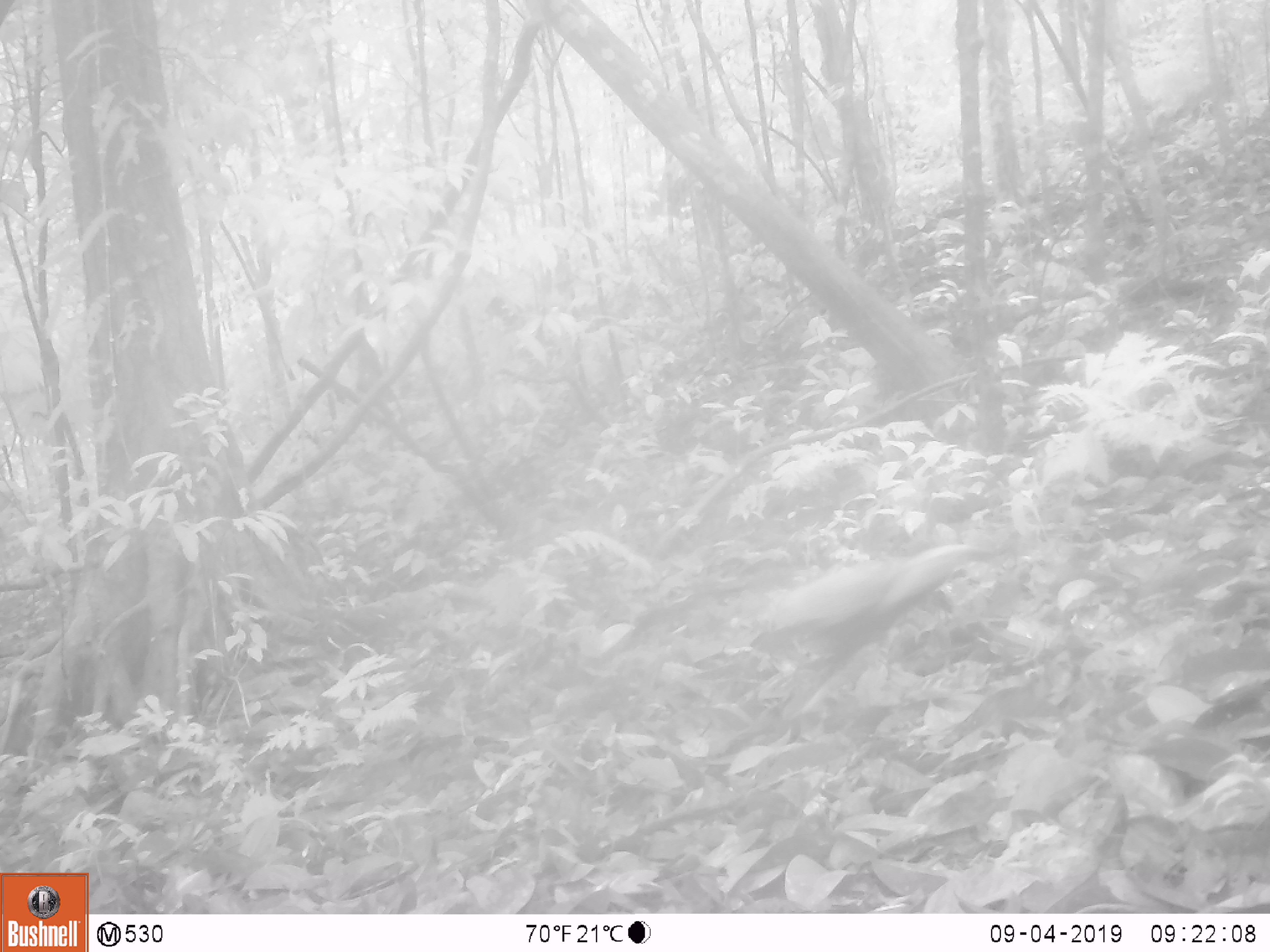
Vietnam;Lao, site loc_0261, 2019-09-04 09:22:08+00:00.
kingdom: Animalia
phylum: Chordata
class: Aves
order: Galliformes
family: Phasianidae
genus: Lophura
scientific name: Lophura nycthemera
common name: silver pheasant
Silver pheasant (Lophura nycthemera). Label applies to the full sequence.